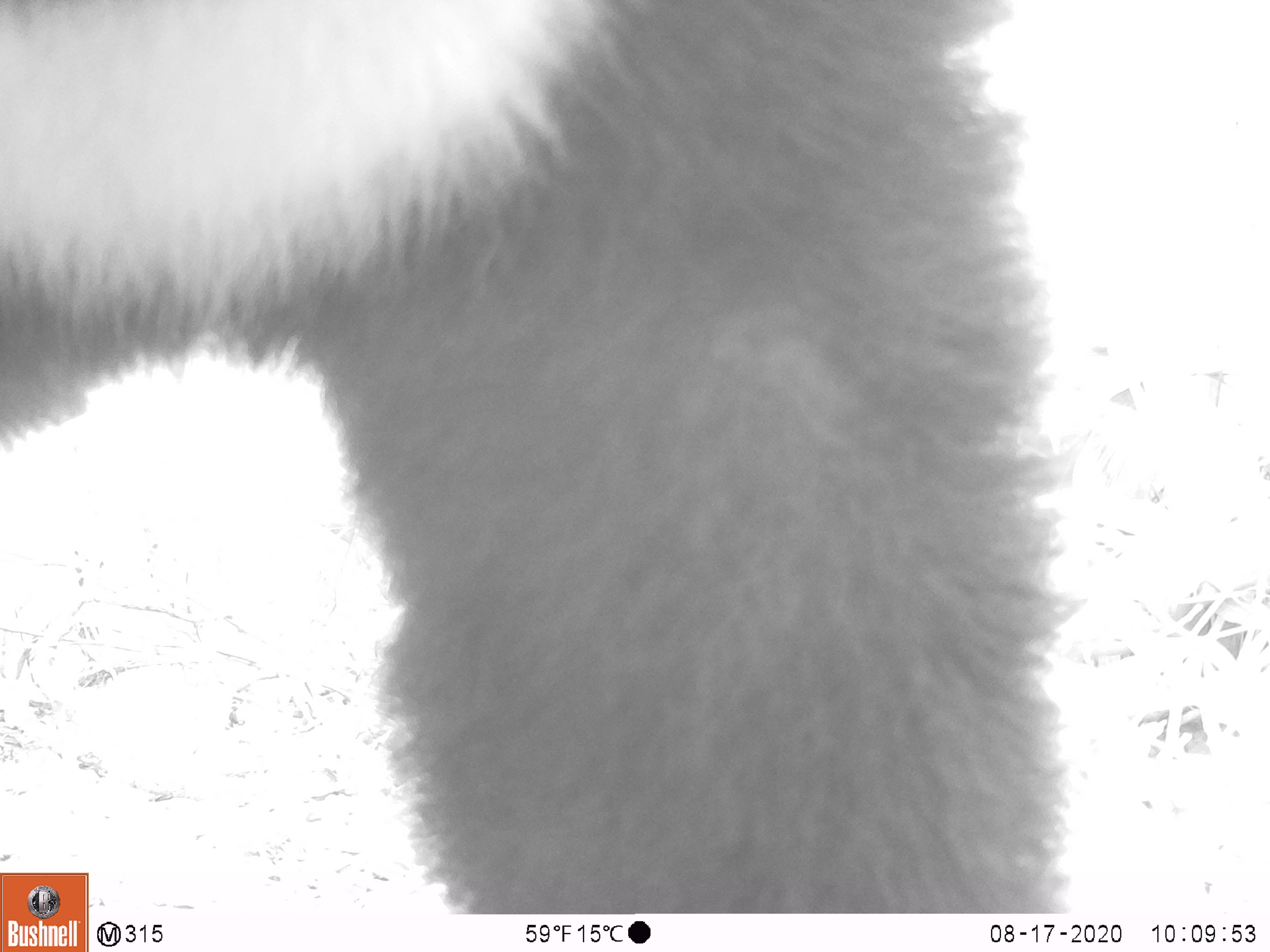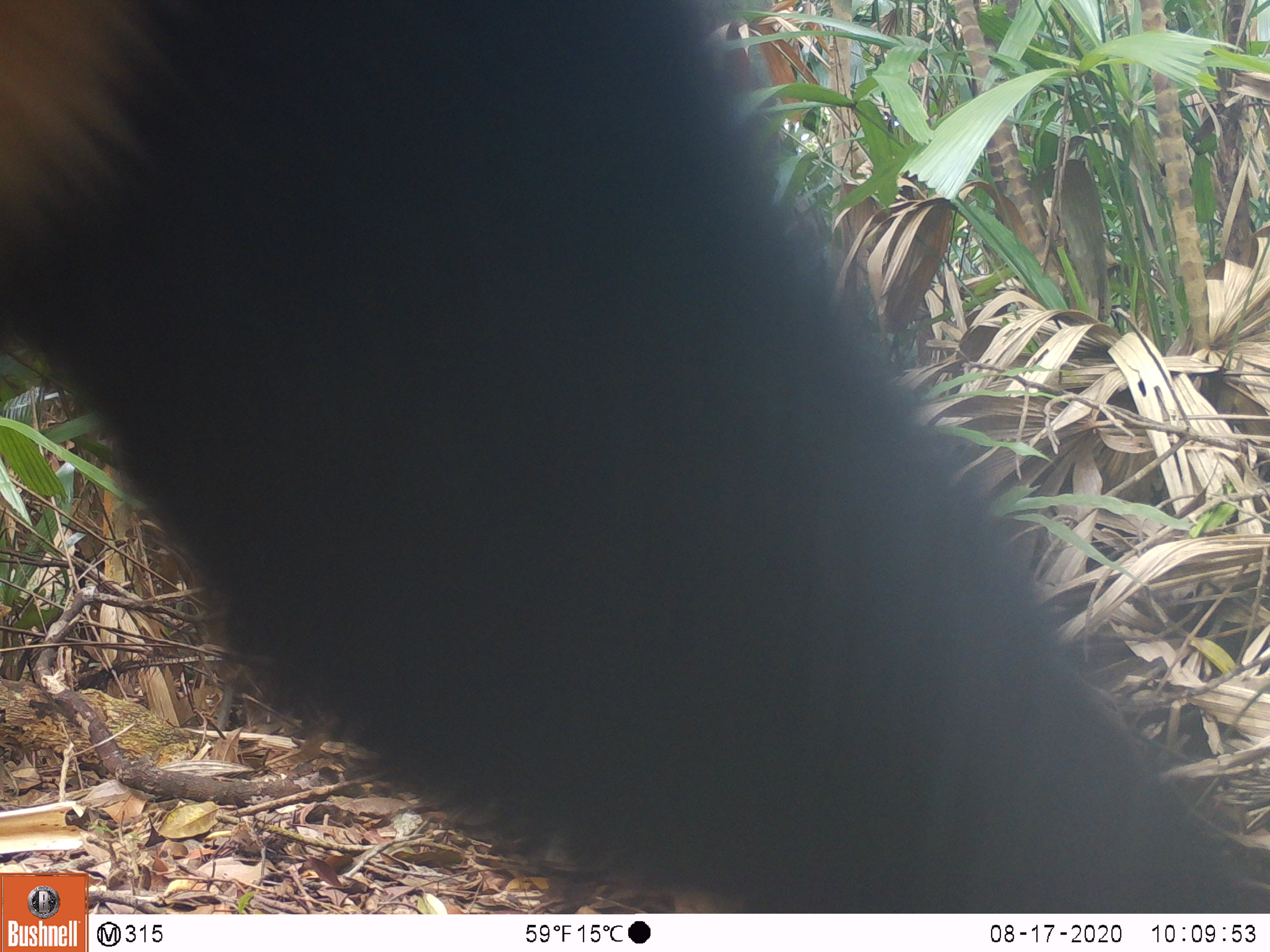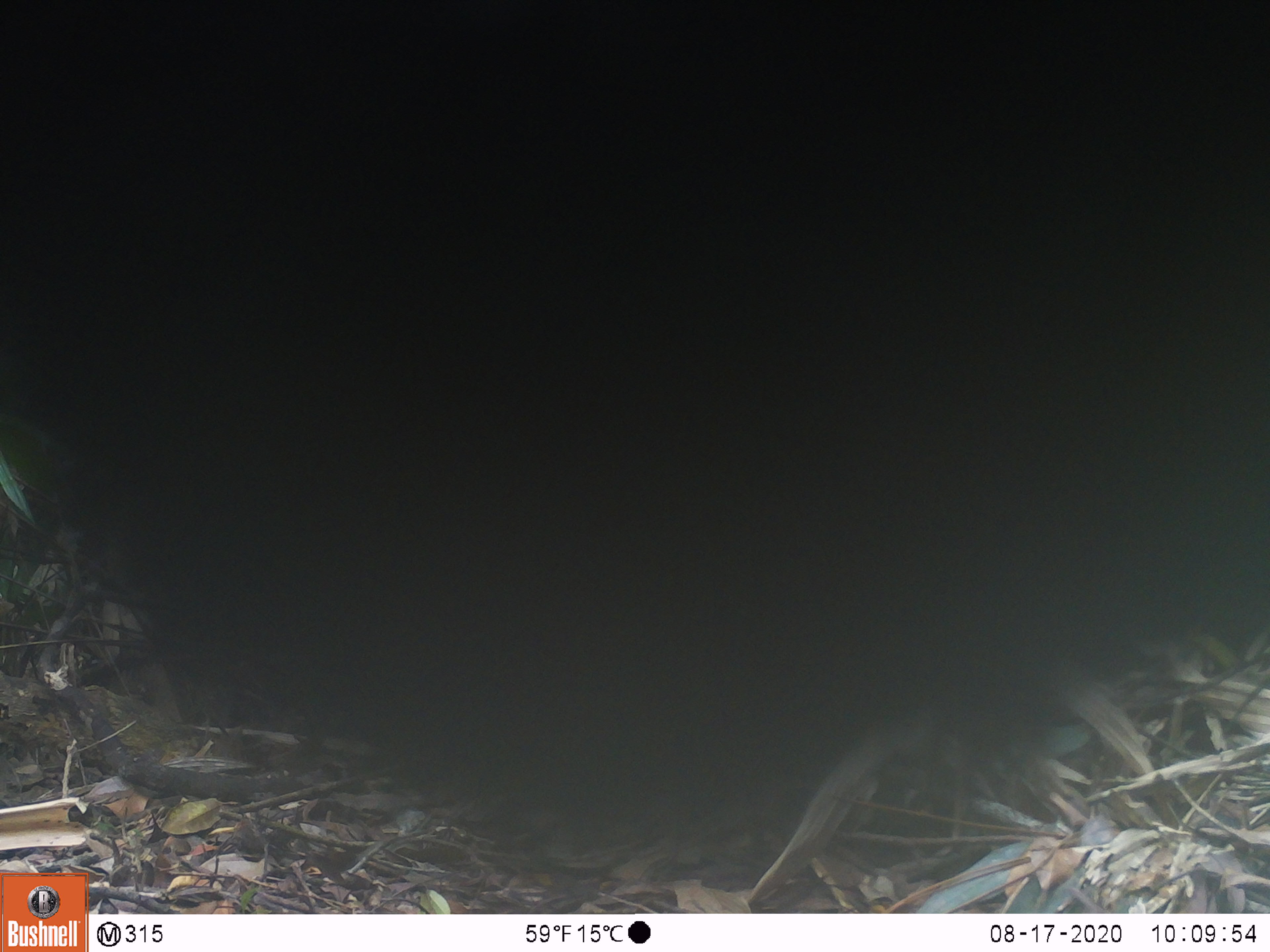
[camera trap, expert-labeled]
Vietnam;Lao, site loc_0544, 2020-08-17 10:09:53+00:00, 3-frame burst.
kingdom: Animalia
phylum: Chordata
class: Mammalia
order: Carnivora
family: Ursidae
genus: Ursus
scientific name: Ursus thibetanus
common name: asian black bear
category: asiatic black bear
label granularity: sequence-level